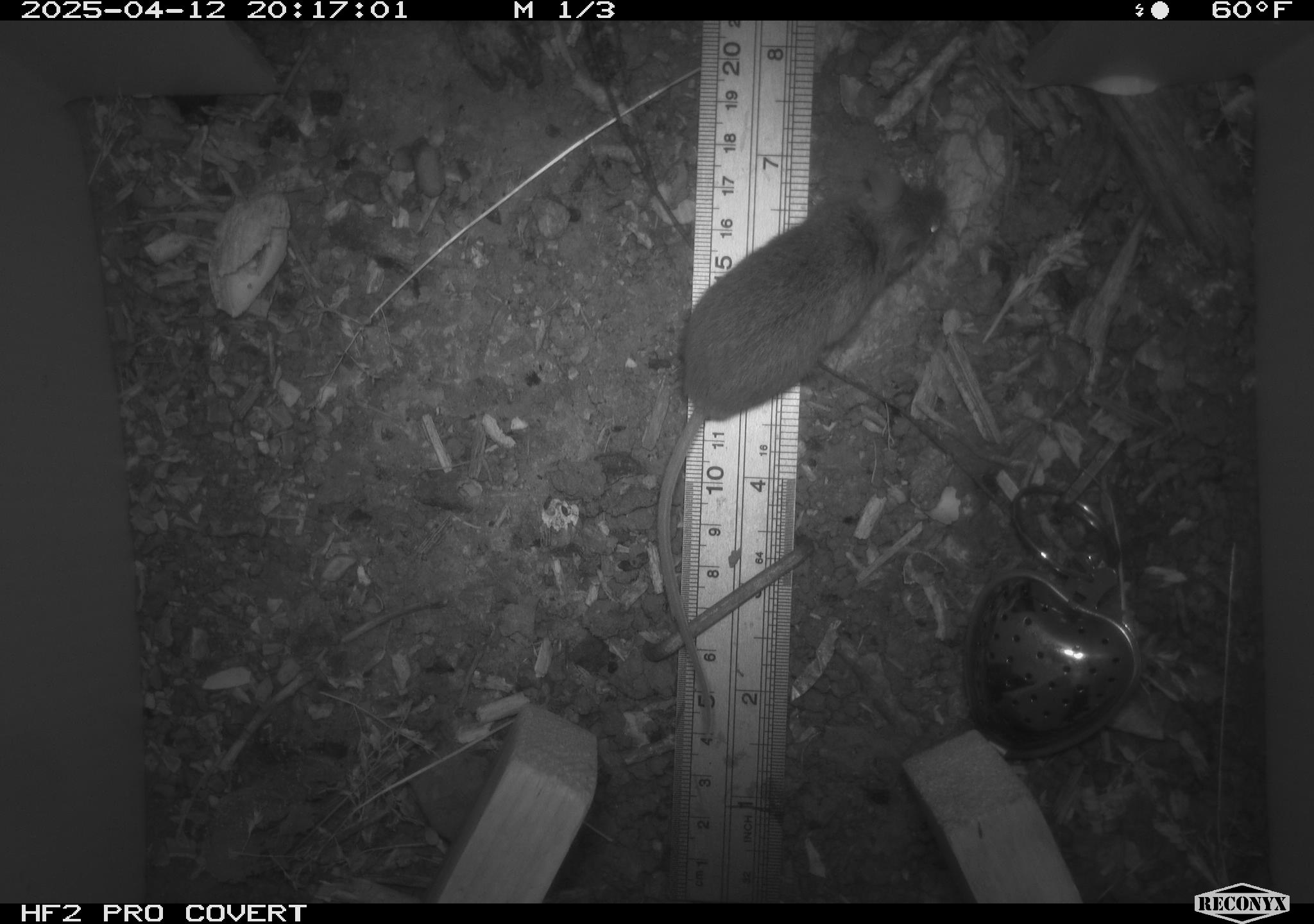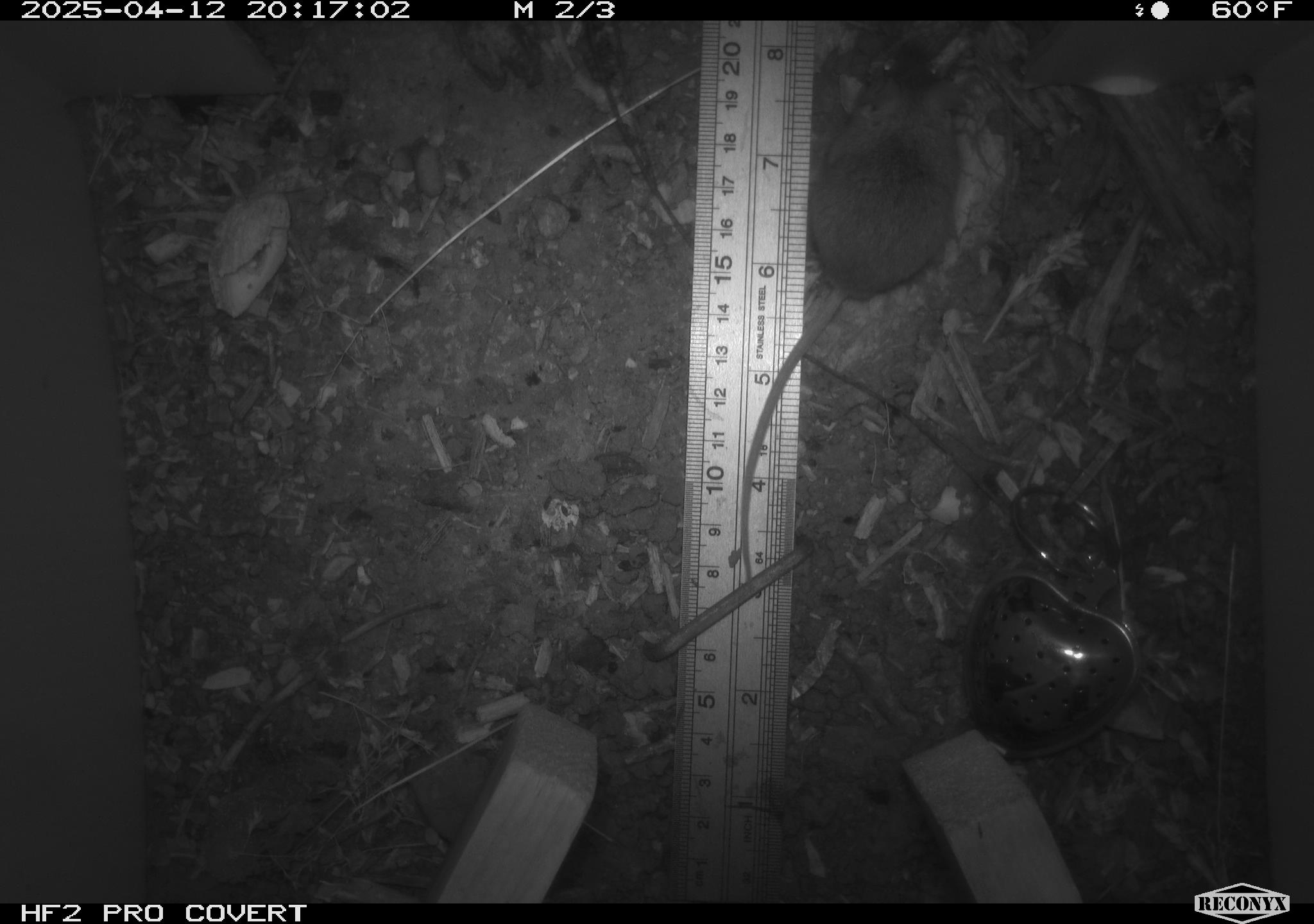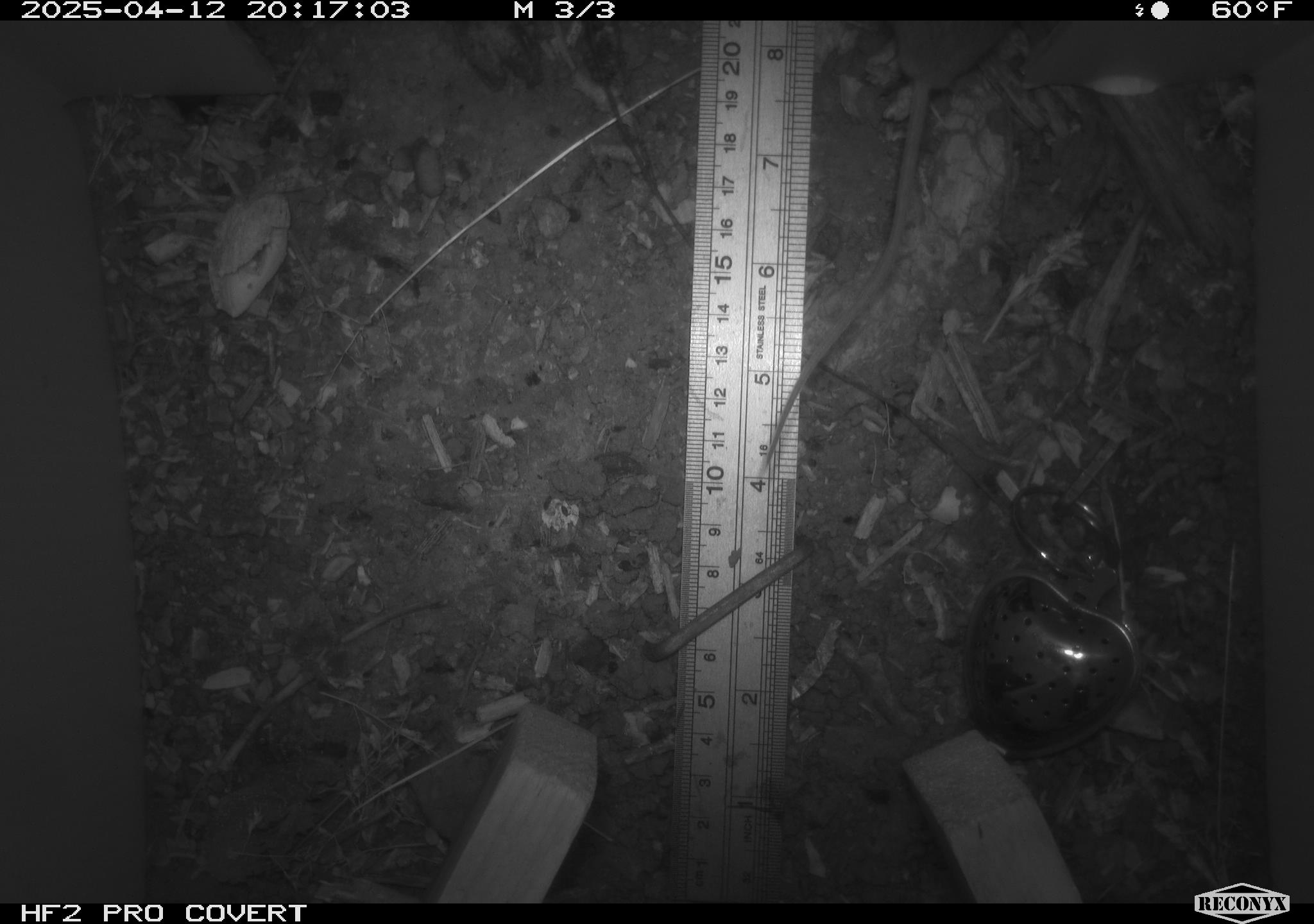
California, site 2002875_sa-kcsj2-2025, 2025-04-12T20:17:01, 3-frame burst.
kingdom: Animalia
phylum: Chordata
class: Mammalia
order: Rodentia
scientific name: Rodentia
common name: rodent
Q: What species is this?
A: Rodent (Rodentia).